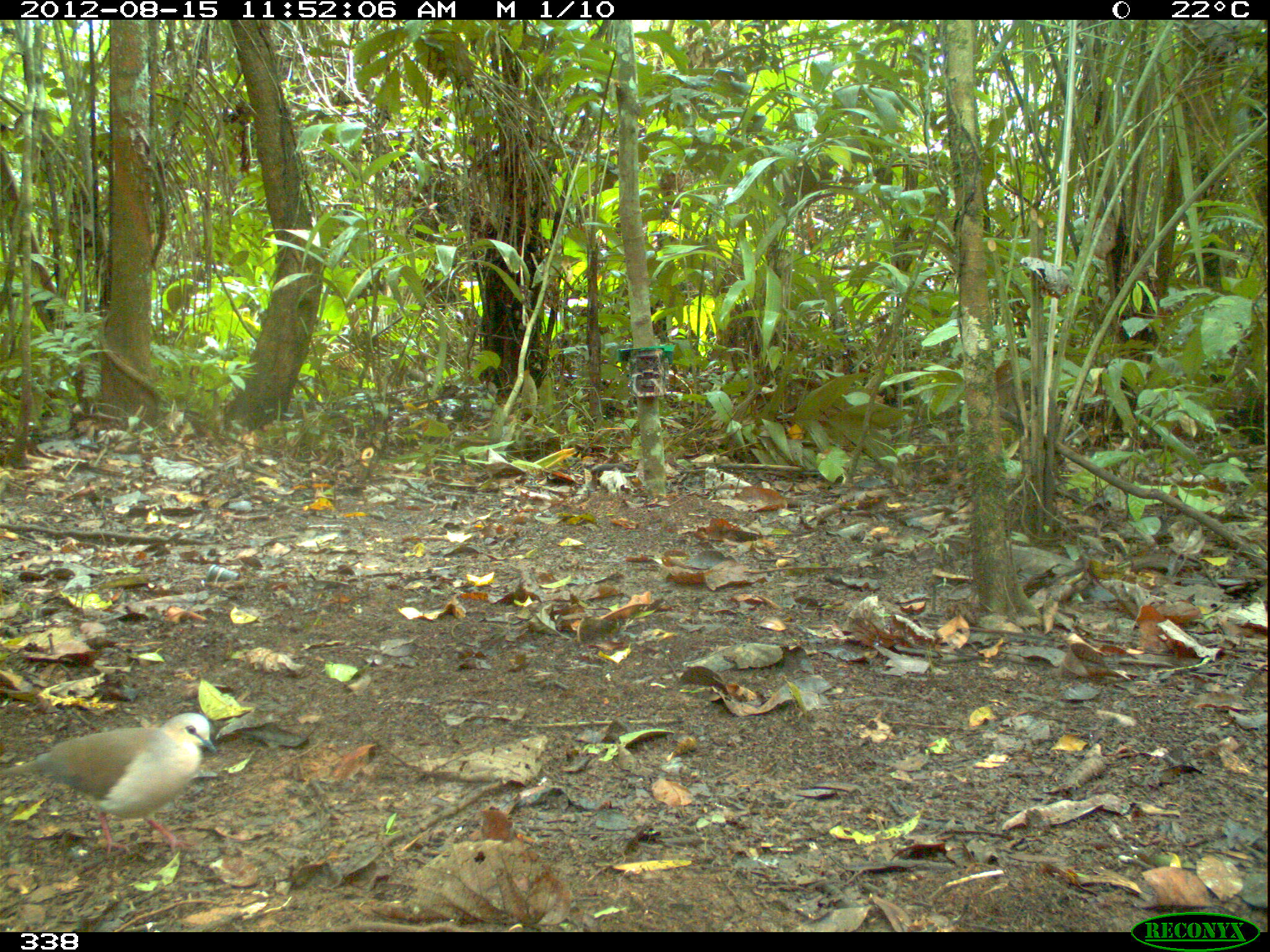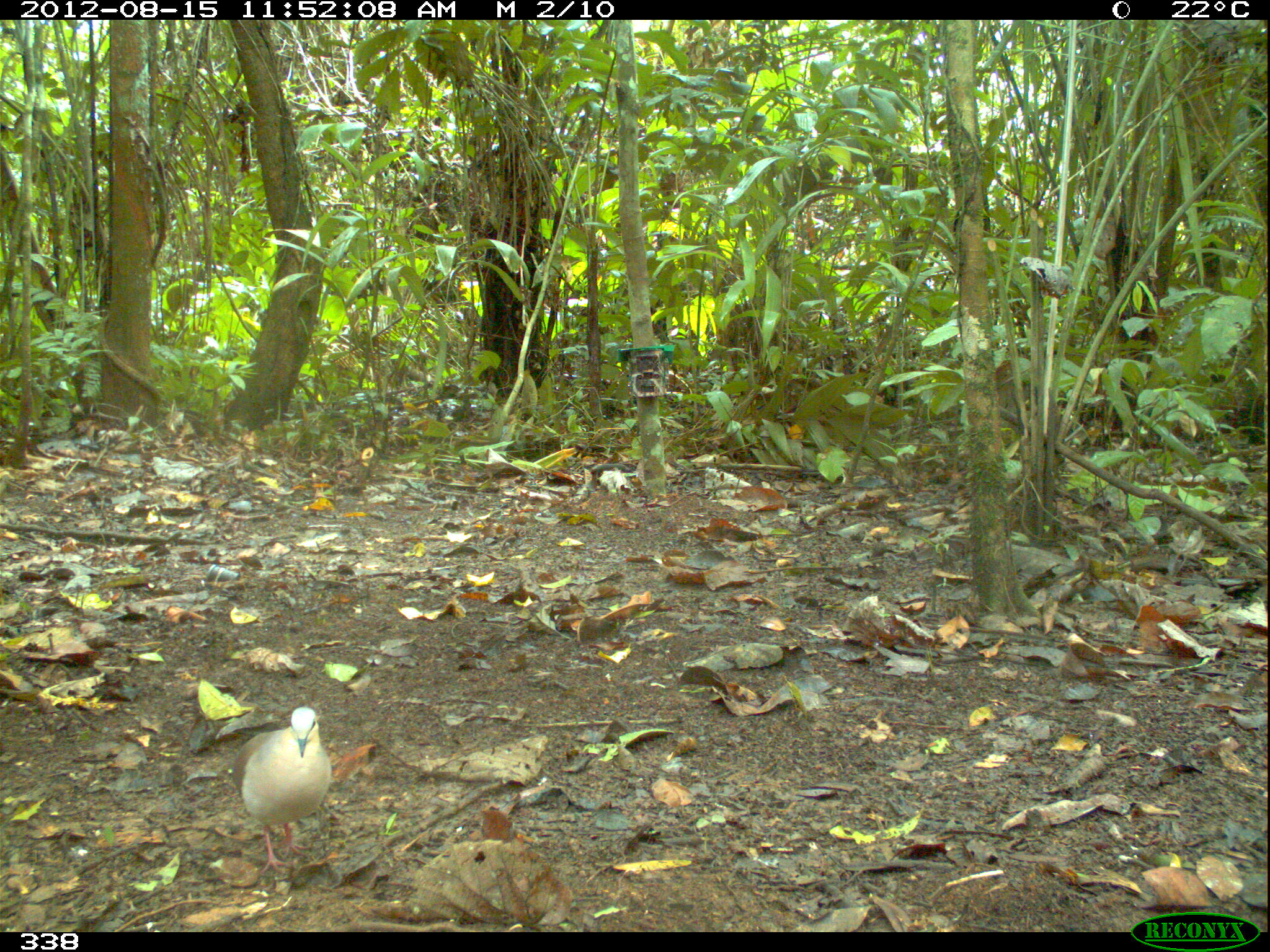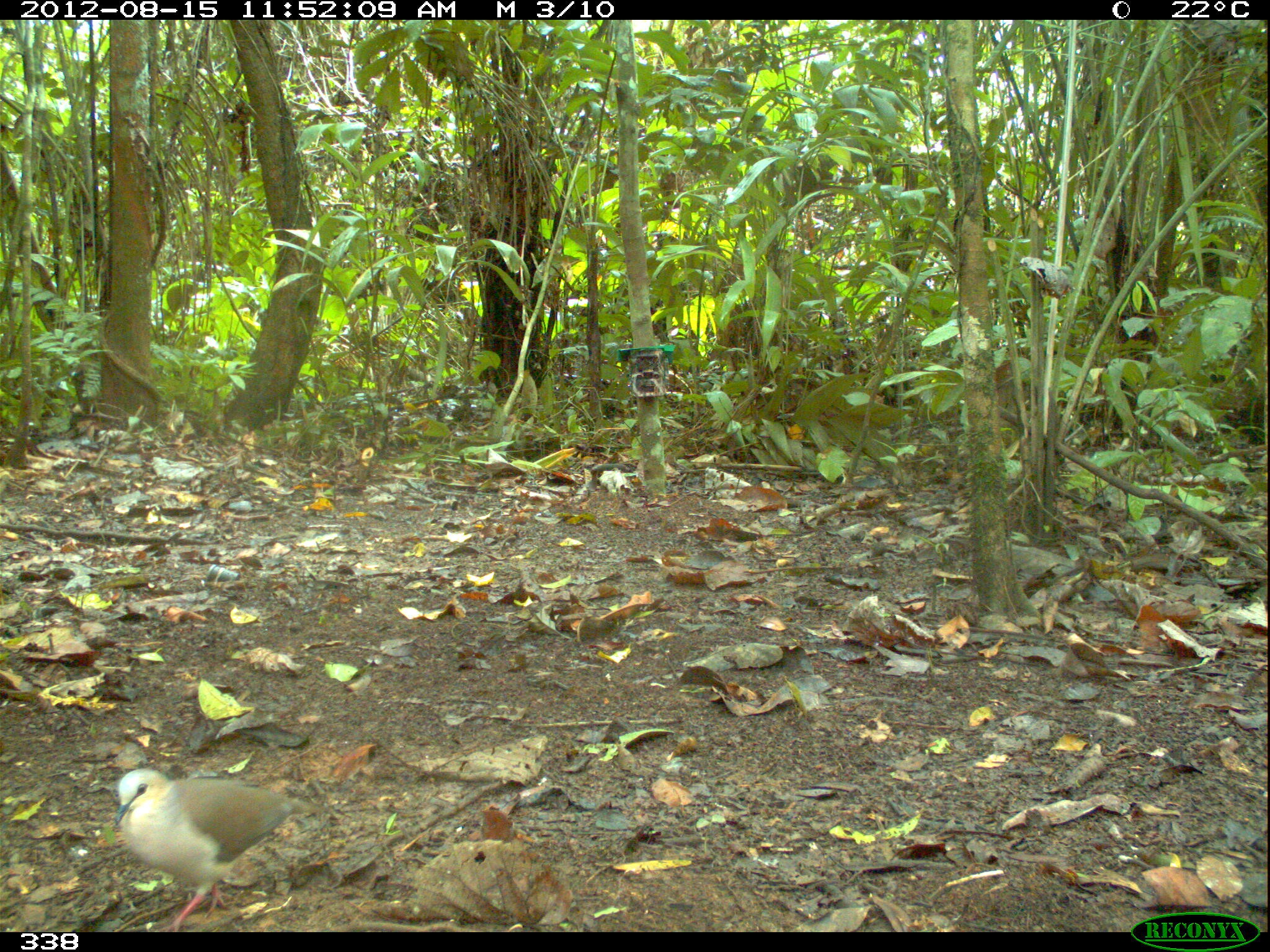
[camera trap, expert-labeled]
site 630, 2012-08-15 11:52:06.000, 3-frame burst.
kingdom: Animalia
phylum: Chordata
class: Aves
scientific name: Aves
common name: bird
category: unknown bird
Unknown bird (bird) (Aves).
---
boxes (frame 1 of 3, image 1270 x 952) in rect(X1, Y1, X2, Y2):
unknown bird: rect(0, 710, 215, 857)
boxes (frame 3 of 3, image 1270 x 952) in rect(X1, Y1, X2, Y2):
unknown bird: rect(113, 767, 331, 932)